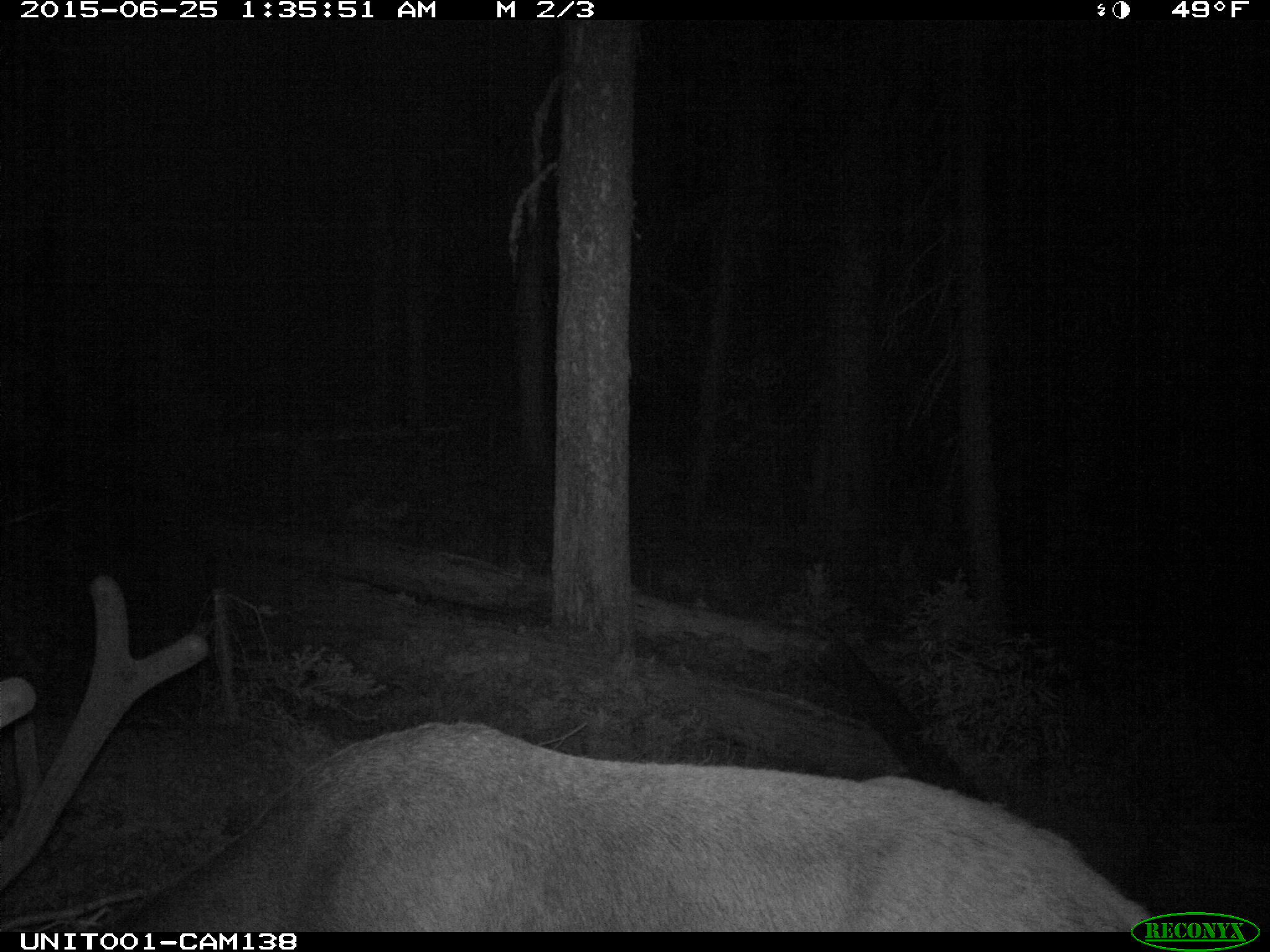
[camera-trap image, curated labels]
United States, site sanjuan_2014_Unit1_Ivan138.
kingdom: Animalia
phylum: Chordata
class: Mammalia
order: Artiodactyla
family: Cervidae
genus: Cervus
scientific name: Cervus elaphus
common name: red deer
Cervus elaphus (red deer).